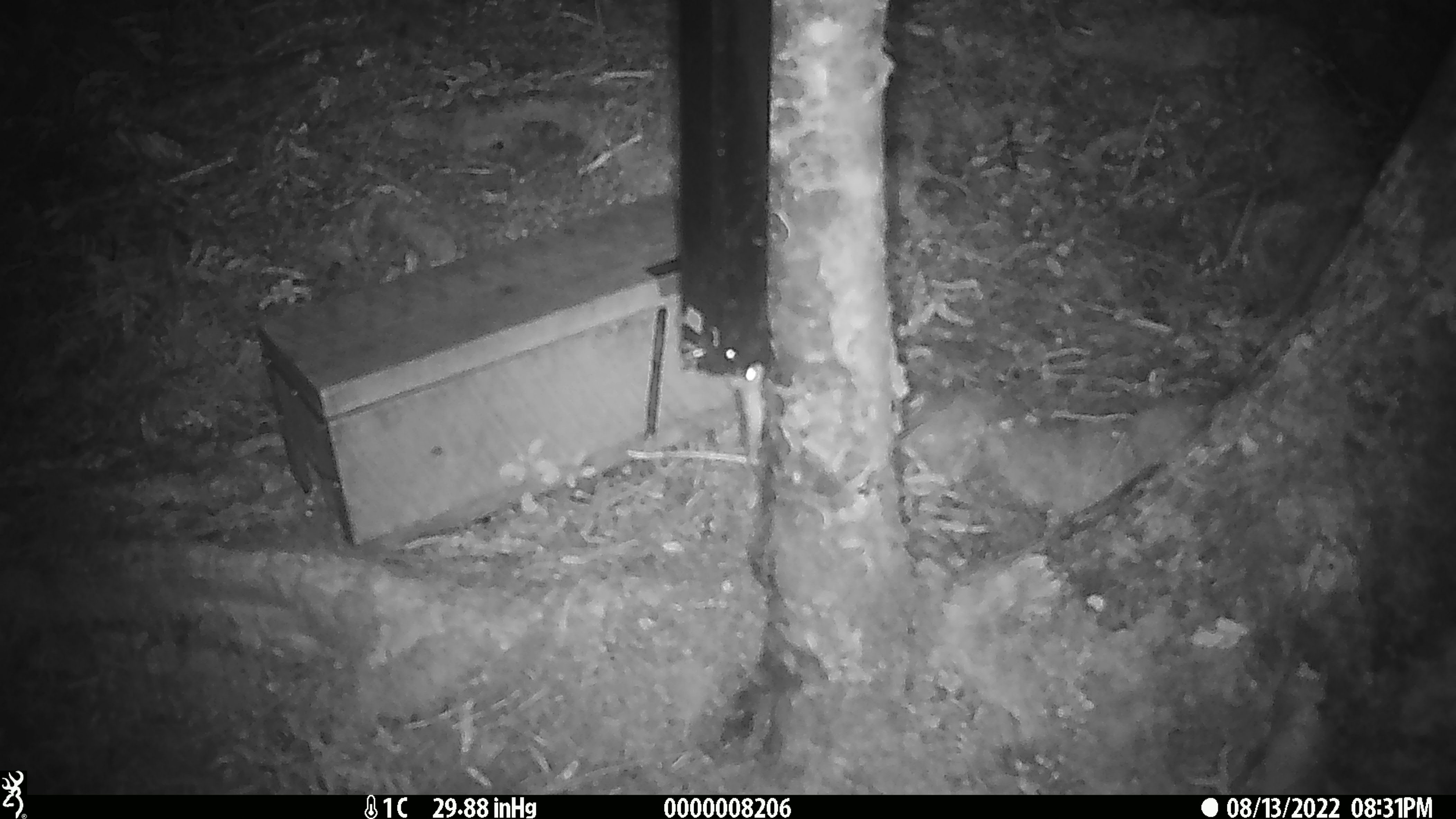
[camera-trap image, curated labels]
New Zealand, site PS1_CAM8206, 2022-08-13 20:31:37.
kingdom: Animalia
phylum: Chordata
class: Mammalia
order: Rodentia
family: Muridae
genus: Mus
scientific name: Mus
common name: mouse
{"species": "mouse (Mus)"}